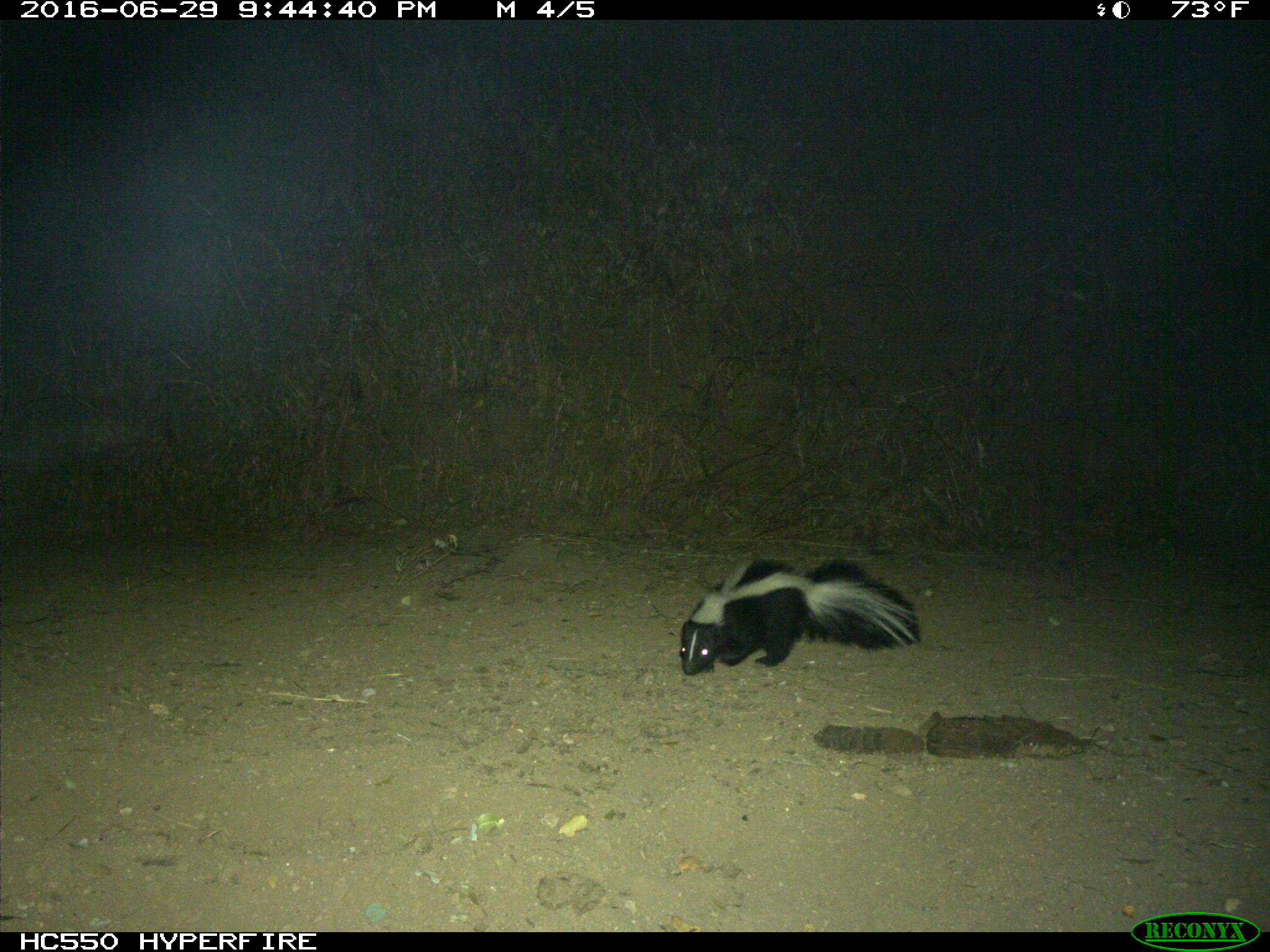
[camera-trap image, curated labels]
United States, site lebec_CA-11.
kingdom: Animalia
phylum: Chordata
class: Mammalia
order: Carnivora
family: Mephitidae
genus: Mephitis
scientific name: Mephitis mephitis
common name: striped skunk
Mephitis mephitis (striped skunk).